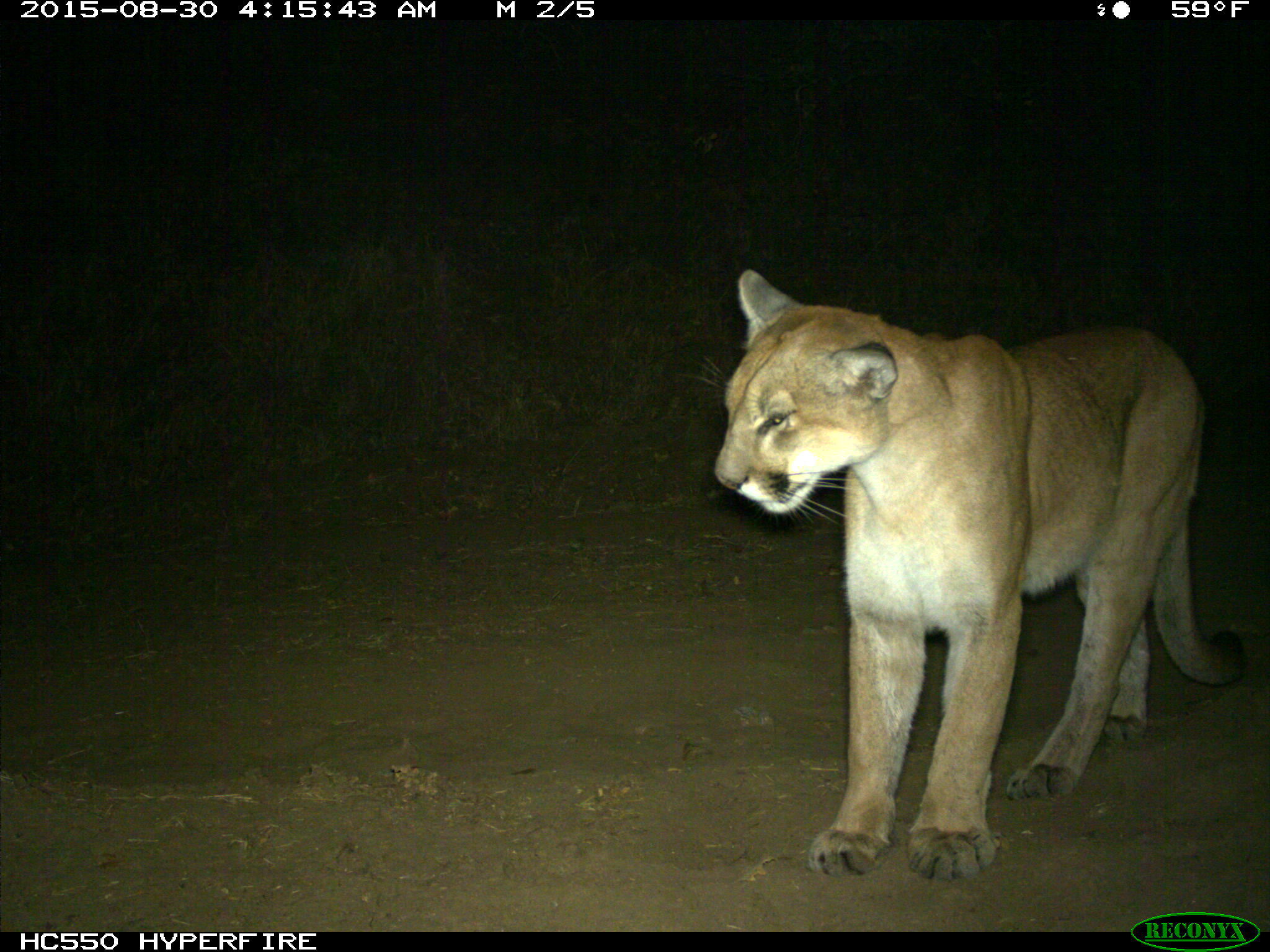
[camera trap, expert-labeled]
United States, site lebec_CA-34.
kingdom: Animalia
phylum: Chordata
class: Mammalia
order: Carnivora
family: Felidae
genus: Puma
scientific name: Puma concolor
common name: mountain lion